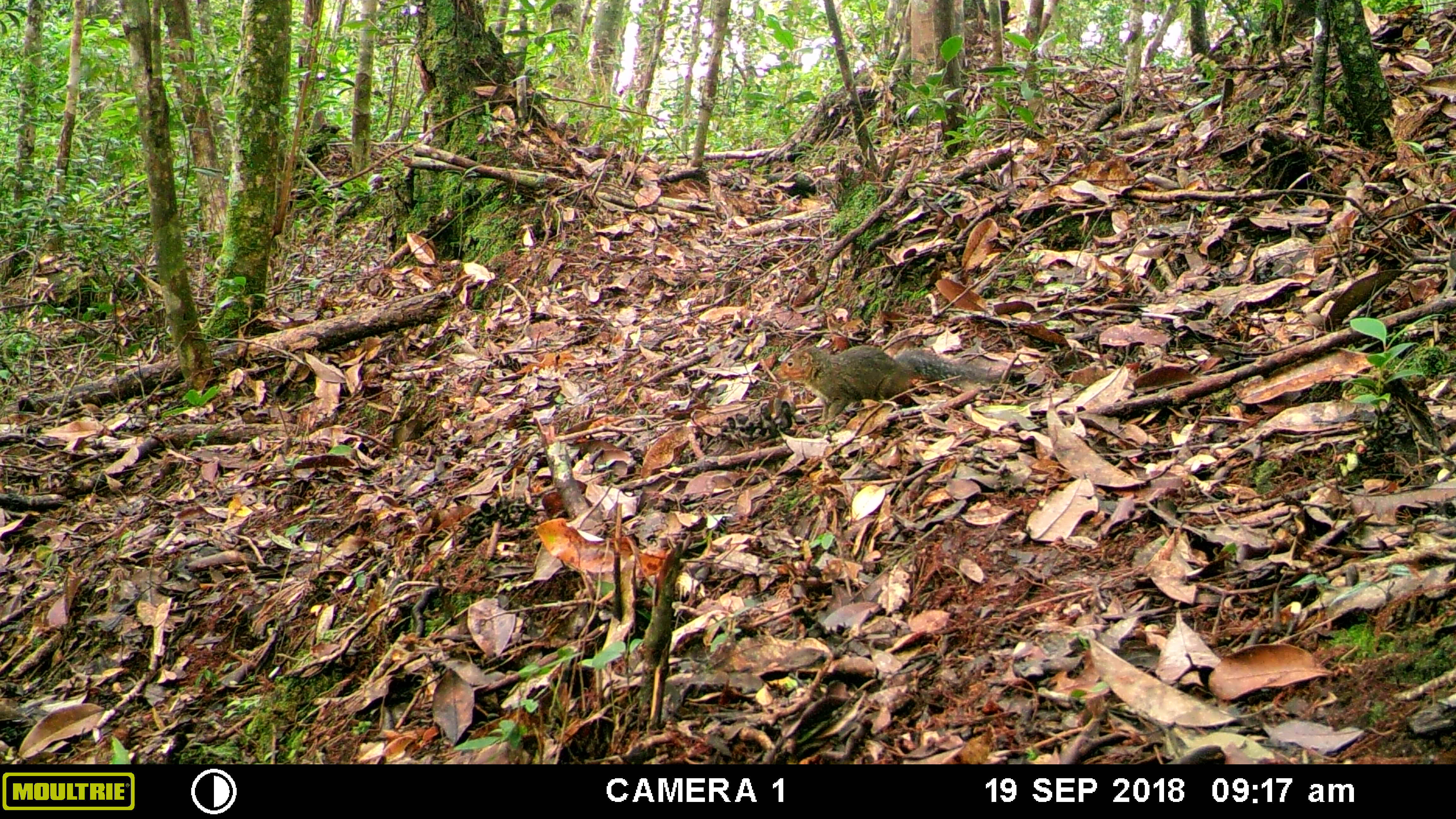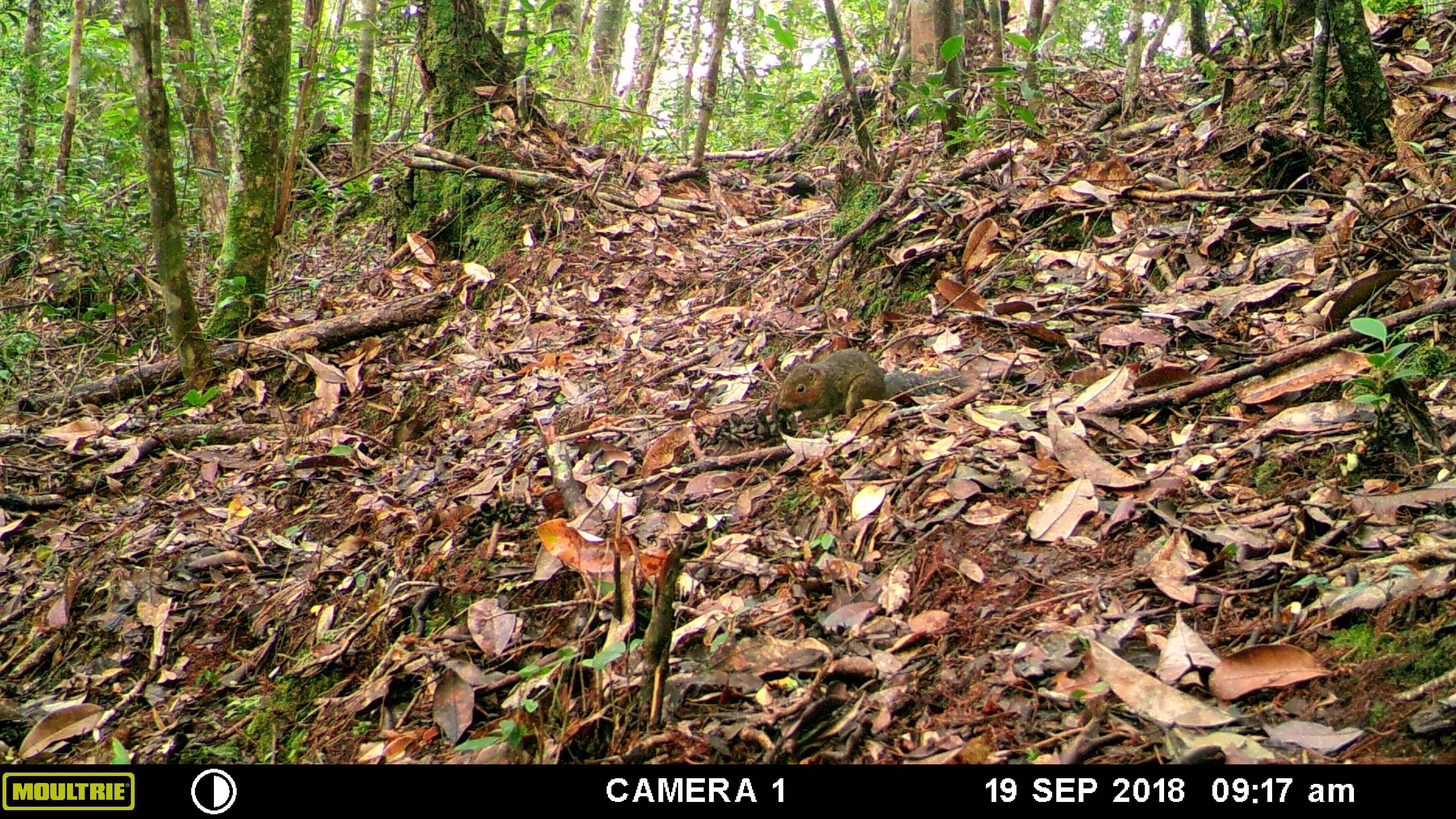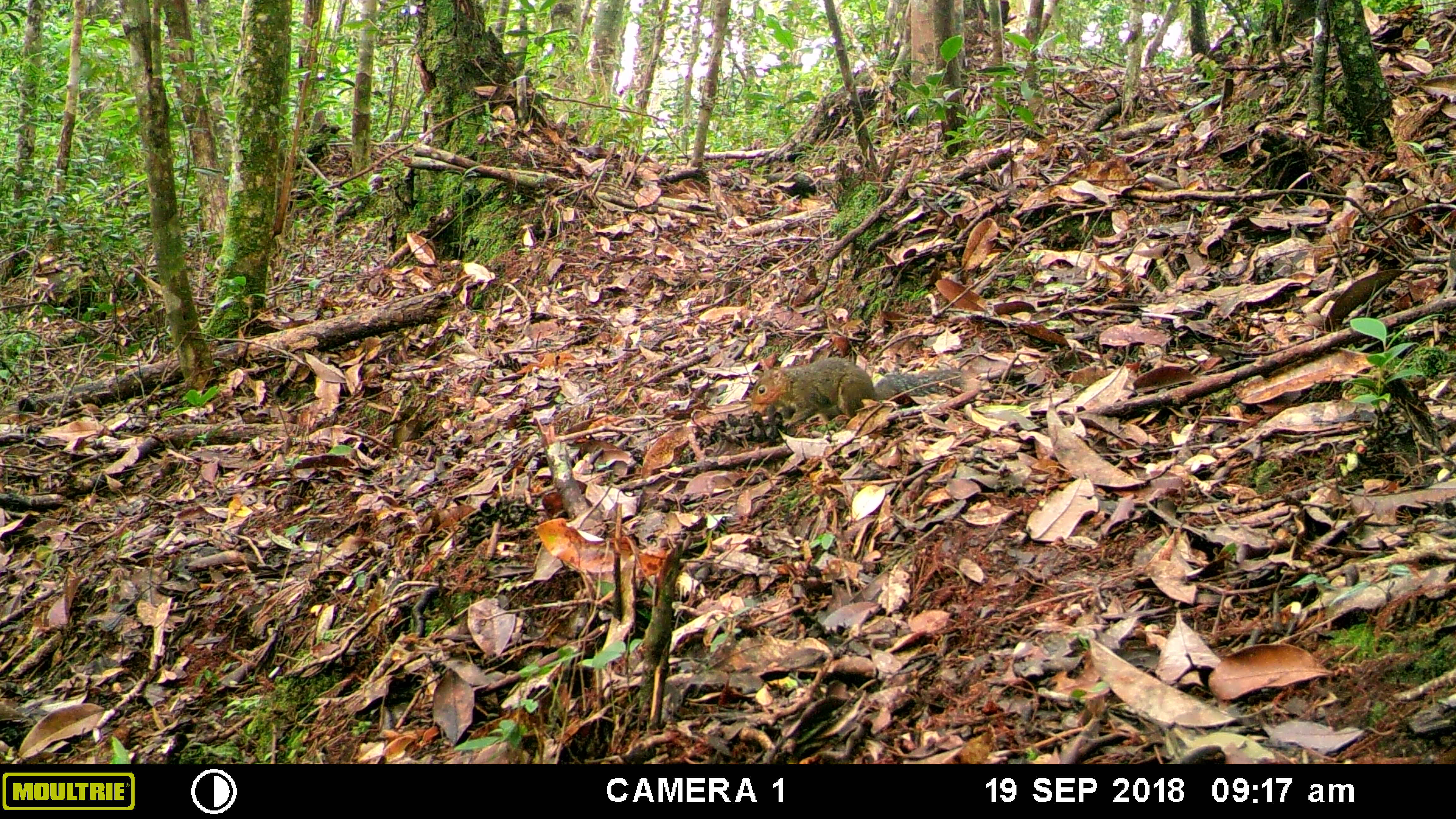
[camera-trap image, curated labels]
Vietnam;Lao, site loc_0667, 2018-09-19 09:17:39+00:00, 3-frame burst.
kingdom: Animalia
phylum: Chordata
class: Mammalia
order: Rodentia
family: Sciuridae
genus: Dremomys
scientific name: Dremomys rufigenis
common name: red-cheeked squirrel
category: red cheeked squirrel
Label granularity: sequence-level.